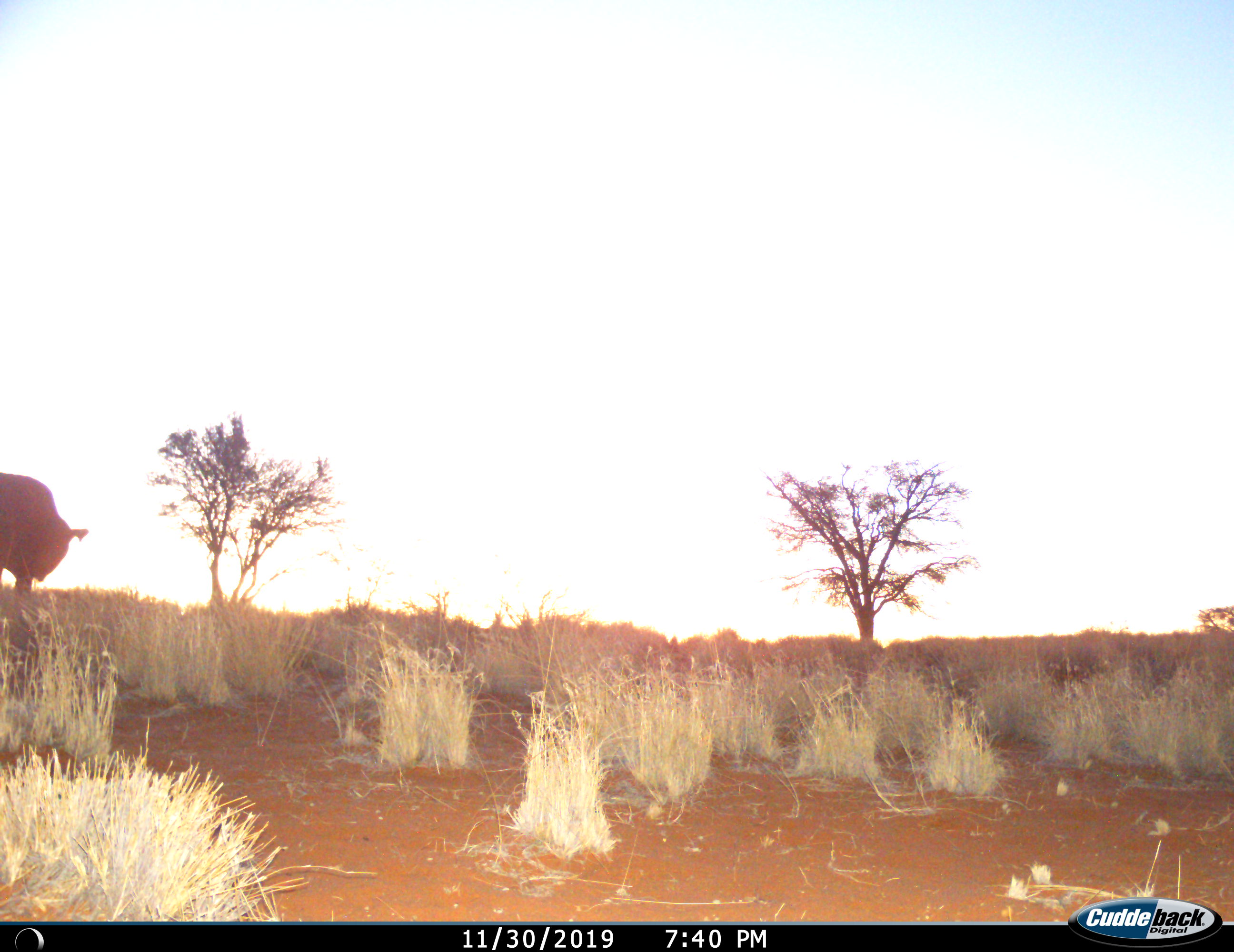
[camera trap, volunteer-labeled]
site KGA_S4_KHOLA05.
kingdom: Animalia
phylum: Chordata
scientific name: Vertebrata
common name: domestic animal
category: domesticanimal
Domesticanimal (domestic animal) (Vertebrata), count 1. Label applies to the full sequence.